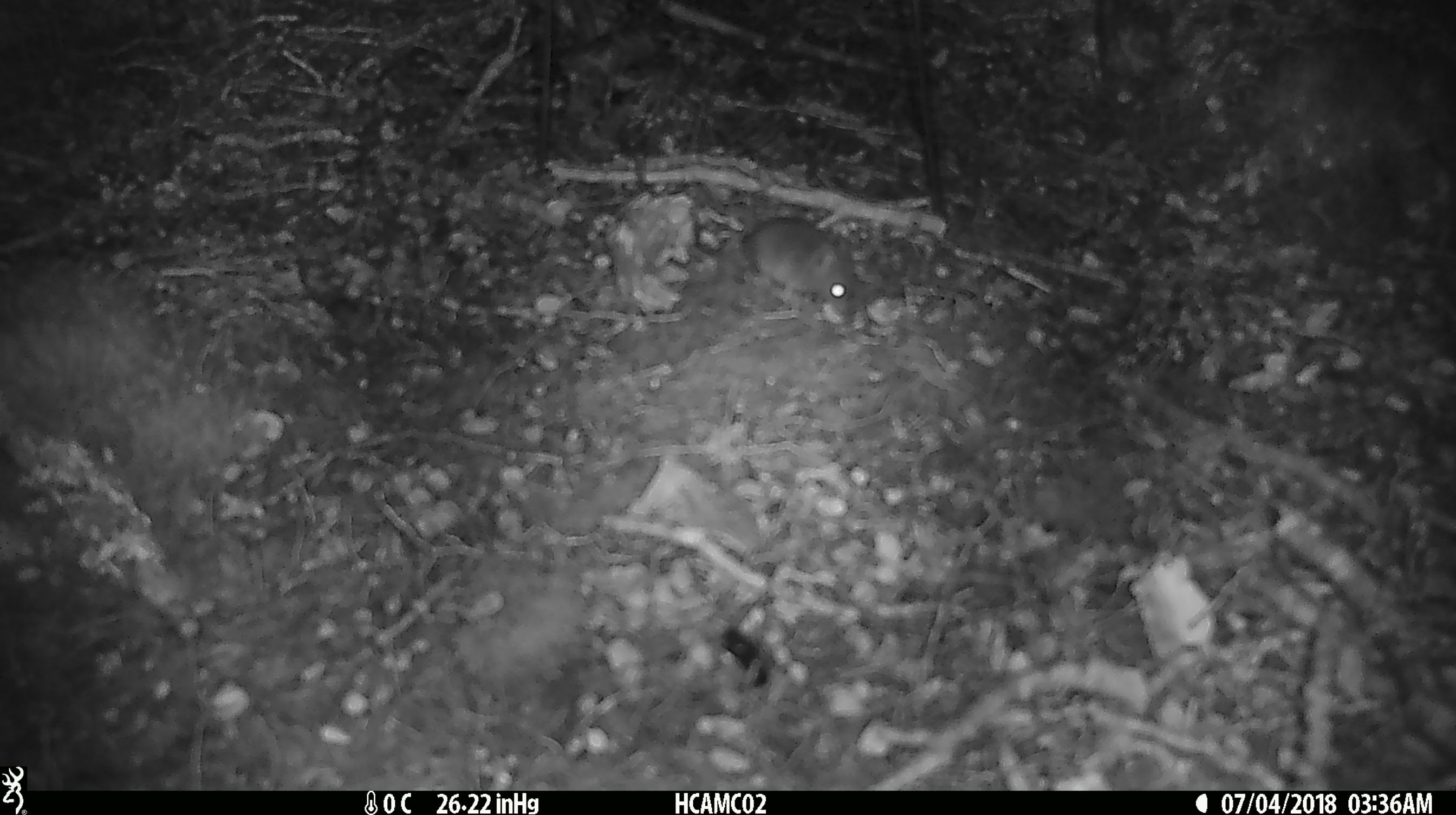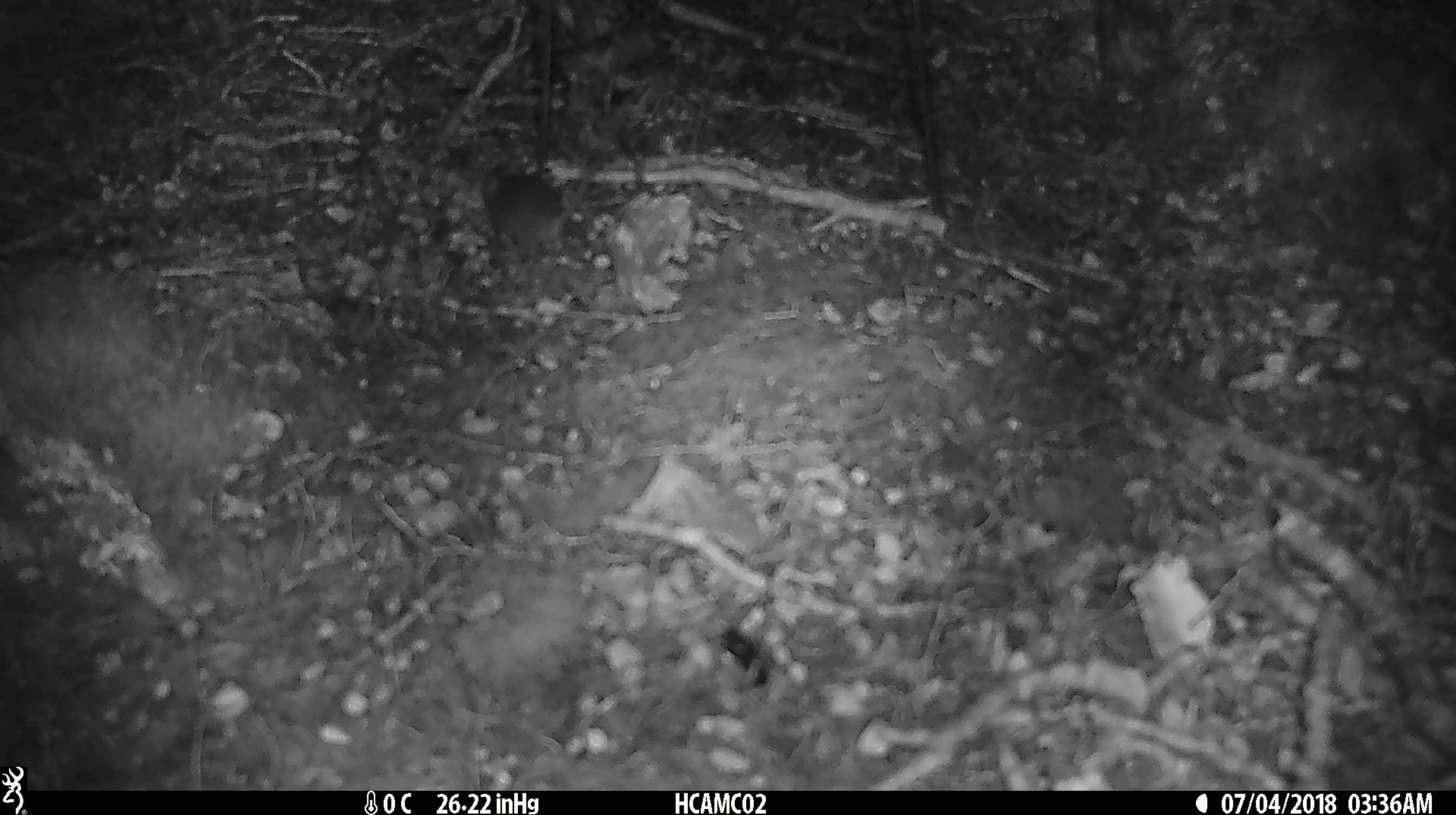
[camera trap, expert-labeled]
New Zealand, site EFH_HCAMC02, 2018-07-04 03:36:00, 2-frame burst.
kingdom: Animalia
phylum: Chordata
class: Mammalia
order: Rodentia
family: Muridae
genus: Mus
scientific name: Mus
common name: mouse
Mouse (Mus).